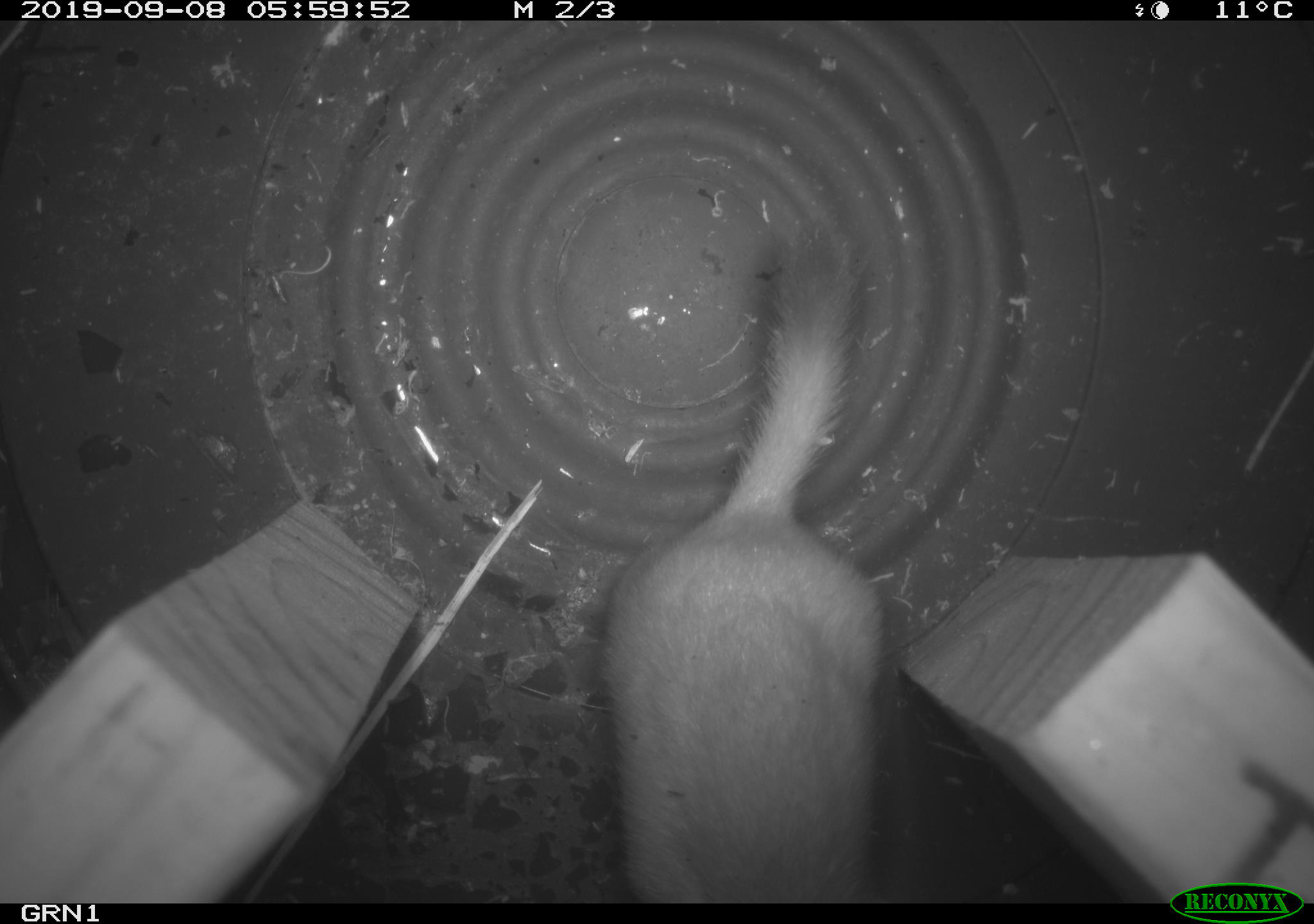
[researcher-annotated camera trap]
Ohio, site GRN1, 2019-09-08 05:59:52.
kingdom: Animalia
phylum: Chordata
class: Mammalia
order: Carnivora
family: Mustelidae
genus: Neogale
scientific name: Neogale frenata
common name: long-tailed weasel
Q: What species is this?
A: Long-tailed weasel (Neogale frenata).